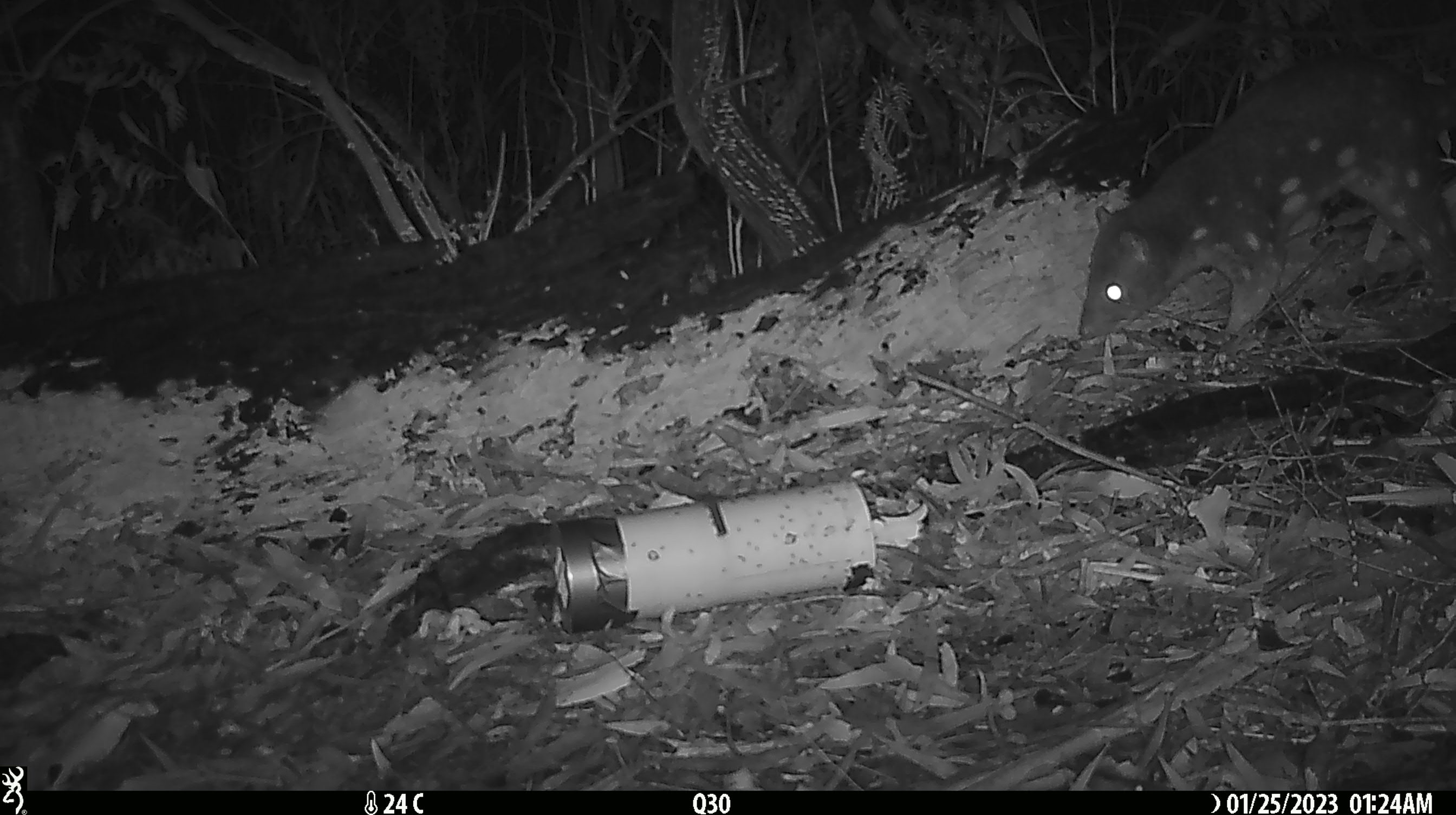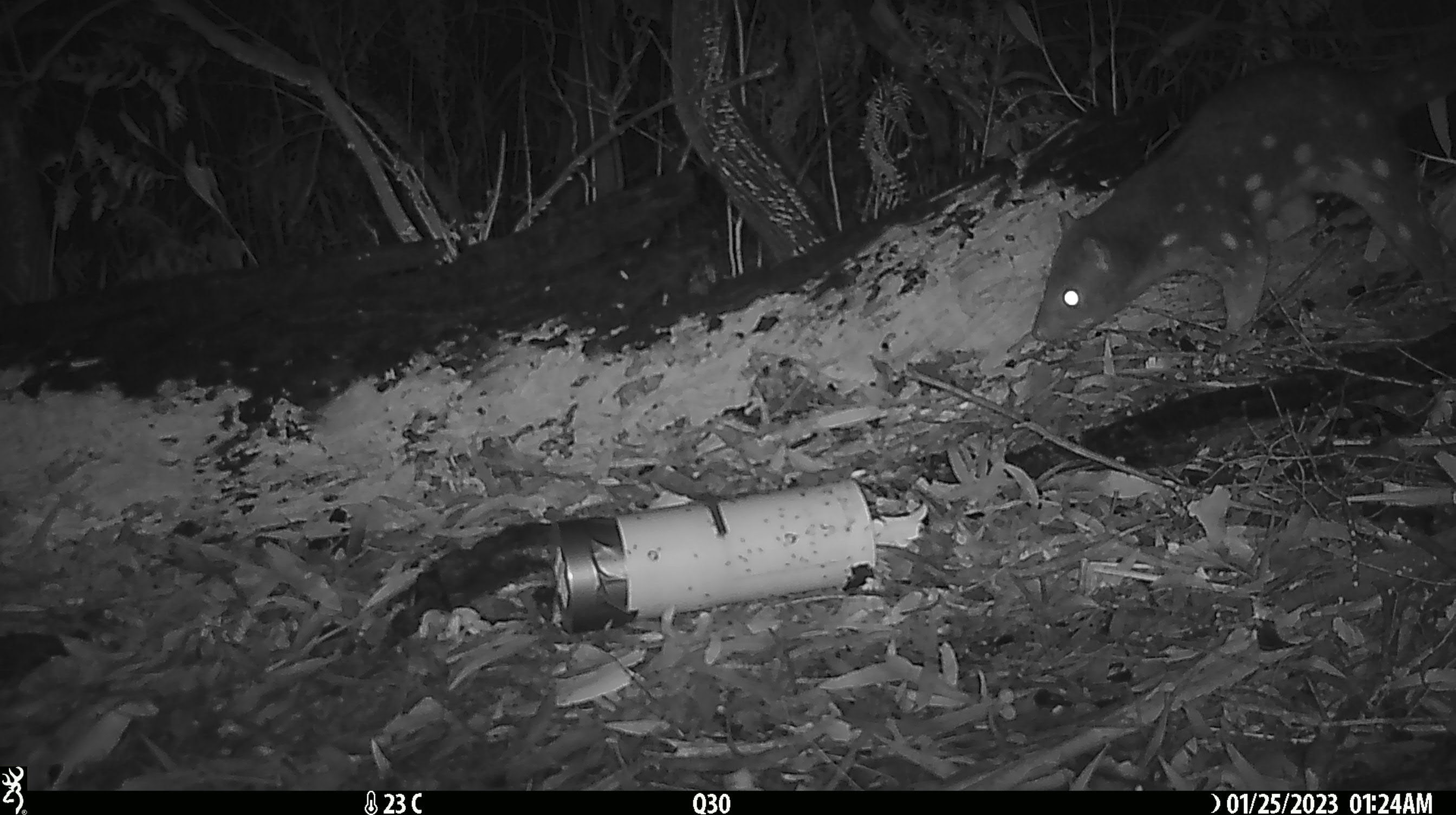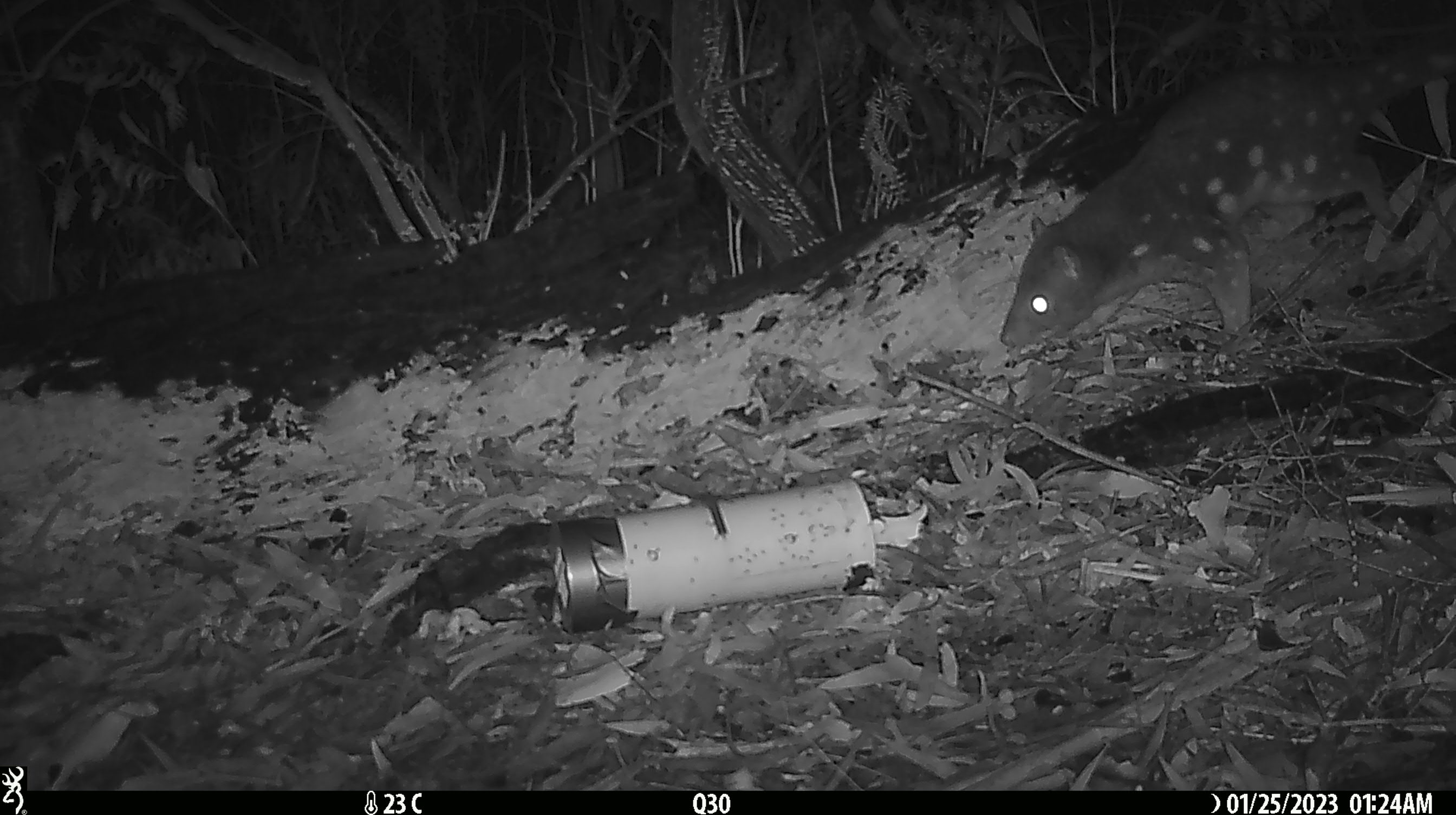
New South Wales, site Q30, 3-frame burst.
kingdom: Animalia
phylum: Chordata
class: Mammalia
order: Dasyuromorphia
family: Dasyuridae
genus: Dasyurus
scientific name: Dasyurus maculatus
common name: spotted-tailed quoll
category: quoll